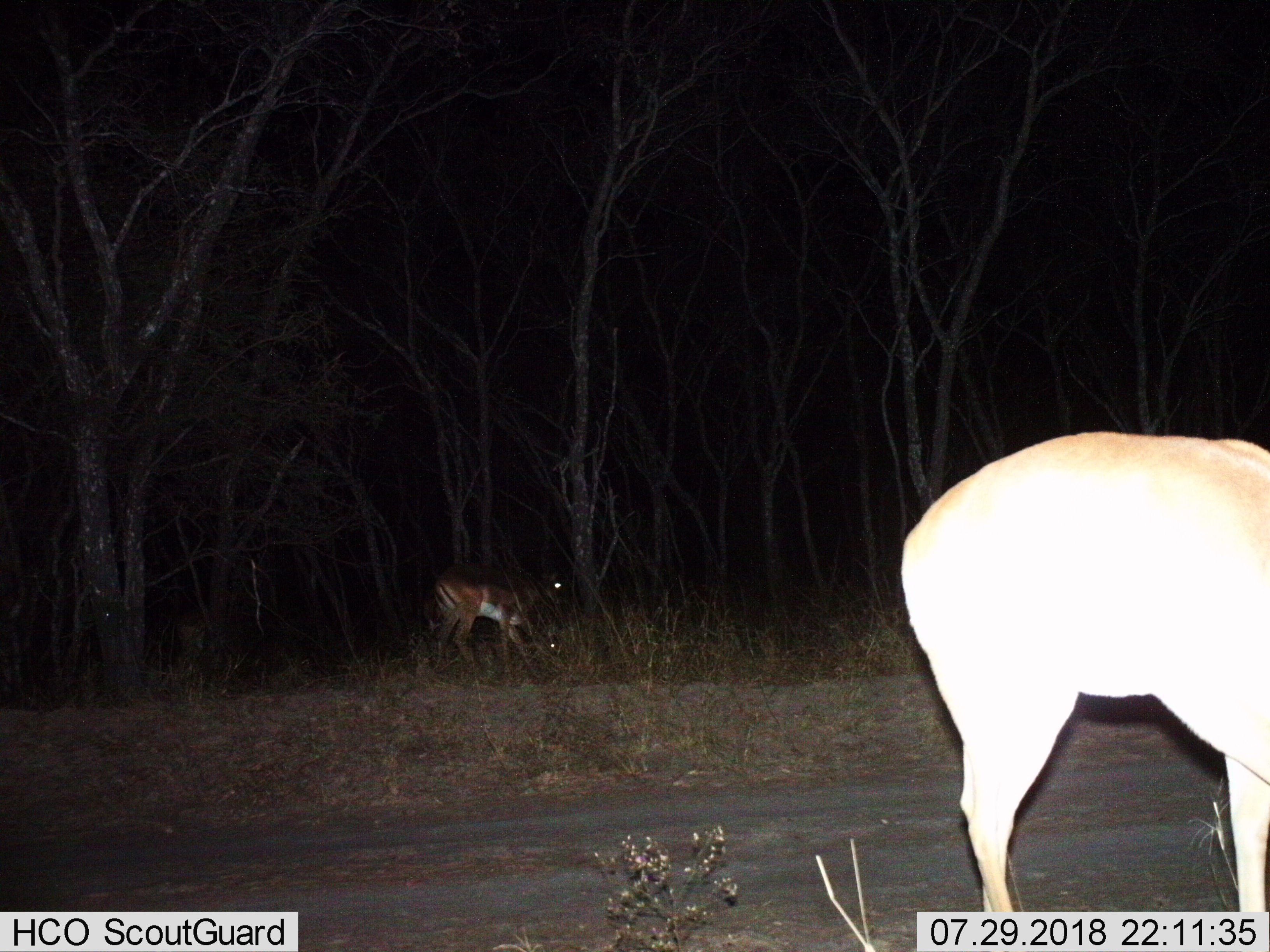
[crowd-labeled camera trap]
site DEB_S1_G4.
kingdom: Animalia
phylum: Chordata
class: Mammalia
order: Artiodactyla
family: Bovidae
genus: Aepyceros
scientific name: Aepyceros melampus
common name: impala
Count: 2.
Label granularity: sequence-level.